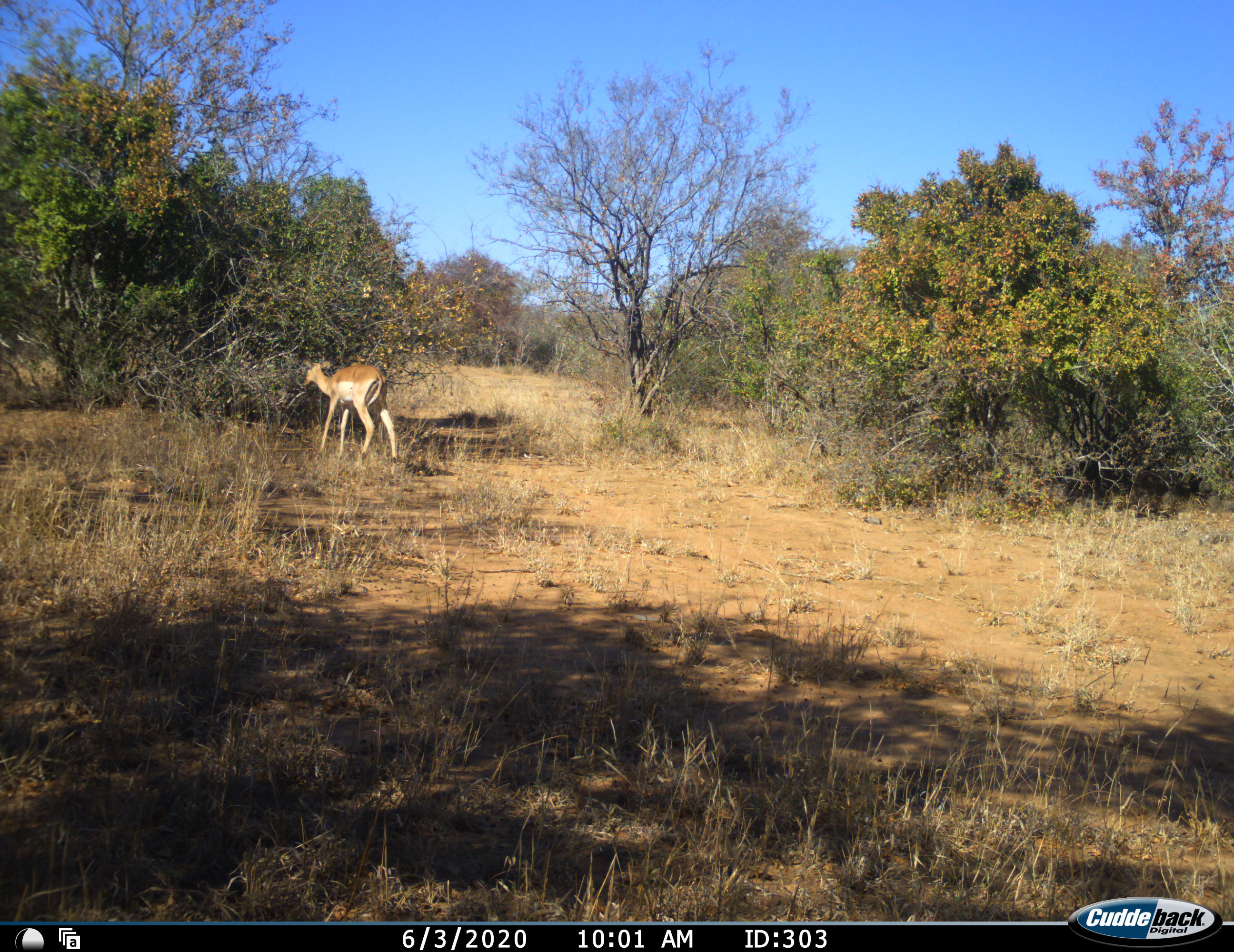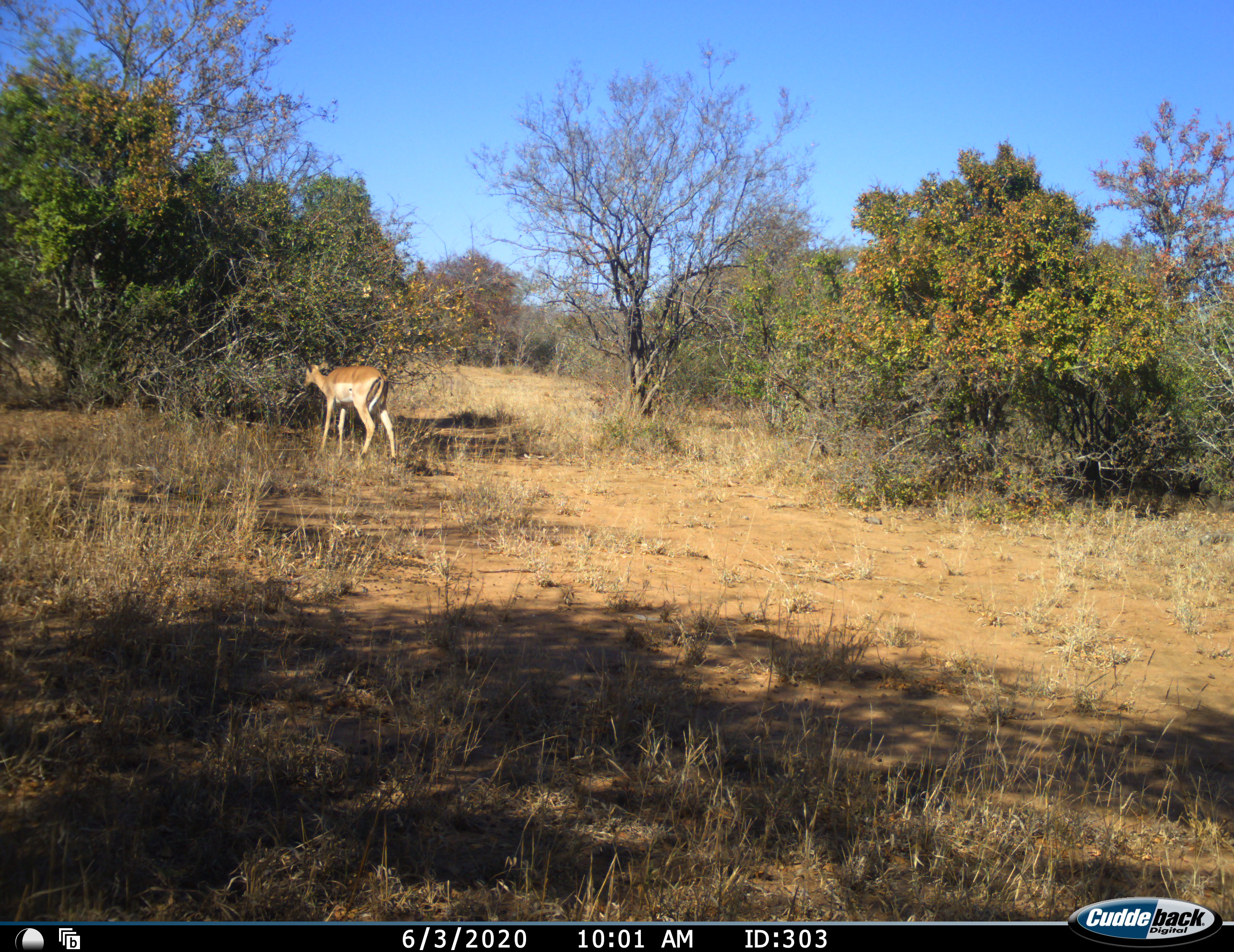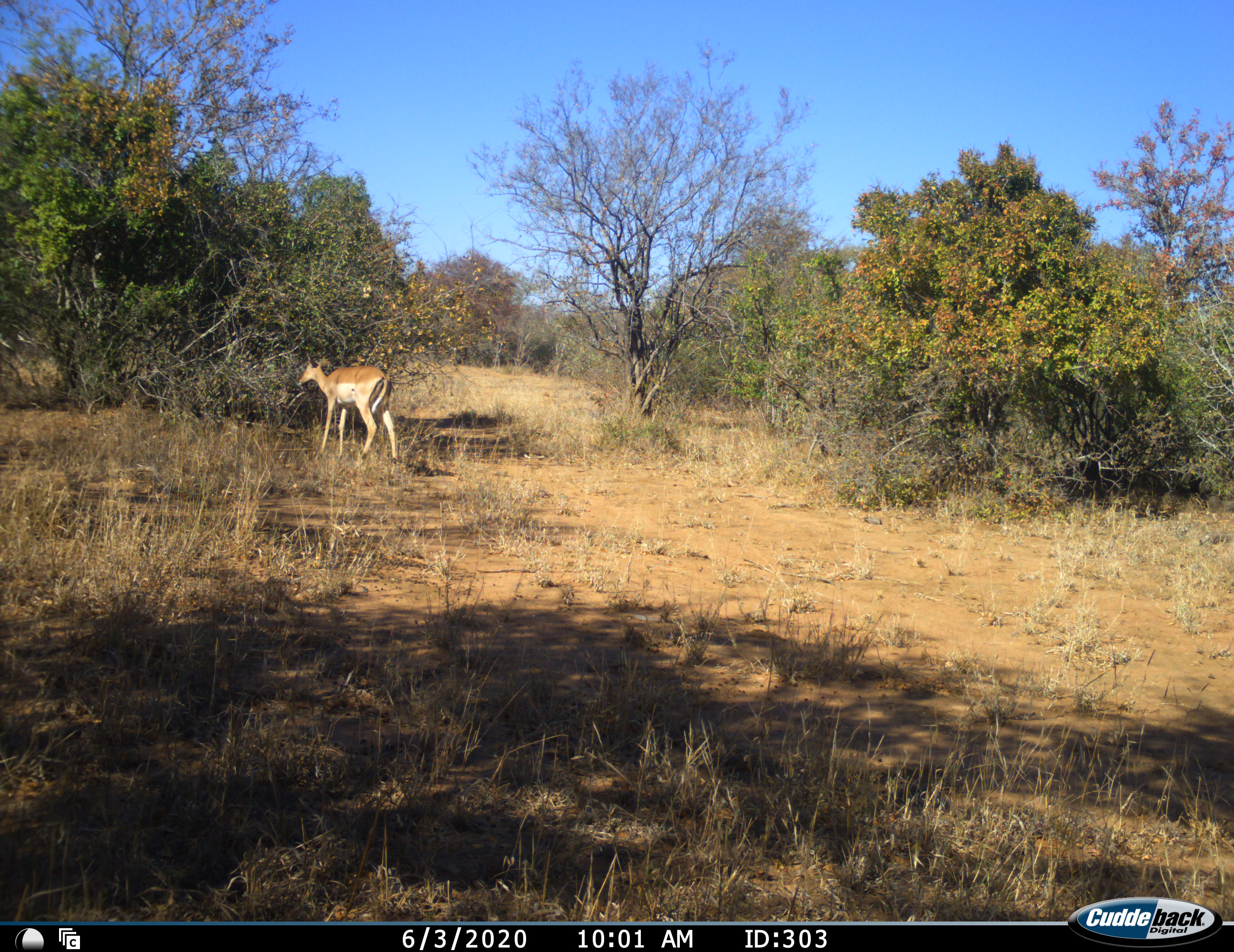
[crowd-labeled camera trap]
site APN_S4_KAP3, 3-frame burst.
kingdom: Animalia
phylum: Chordata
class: Mammalia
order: Artiodactyla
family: Bovidae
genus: Aepyceros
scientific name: Aepyceros melampus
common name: impala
Impala (Aepyceros melampus), count 1. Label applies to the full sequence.